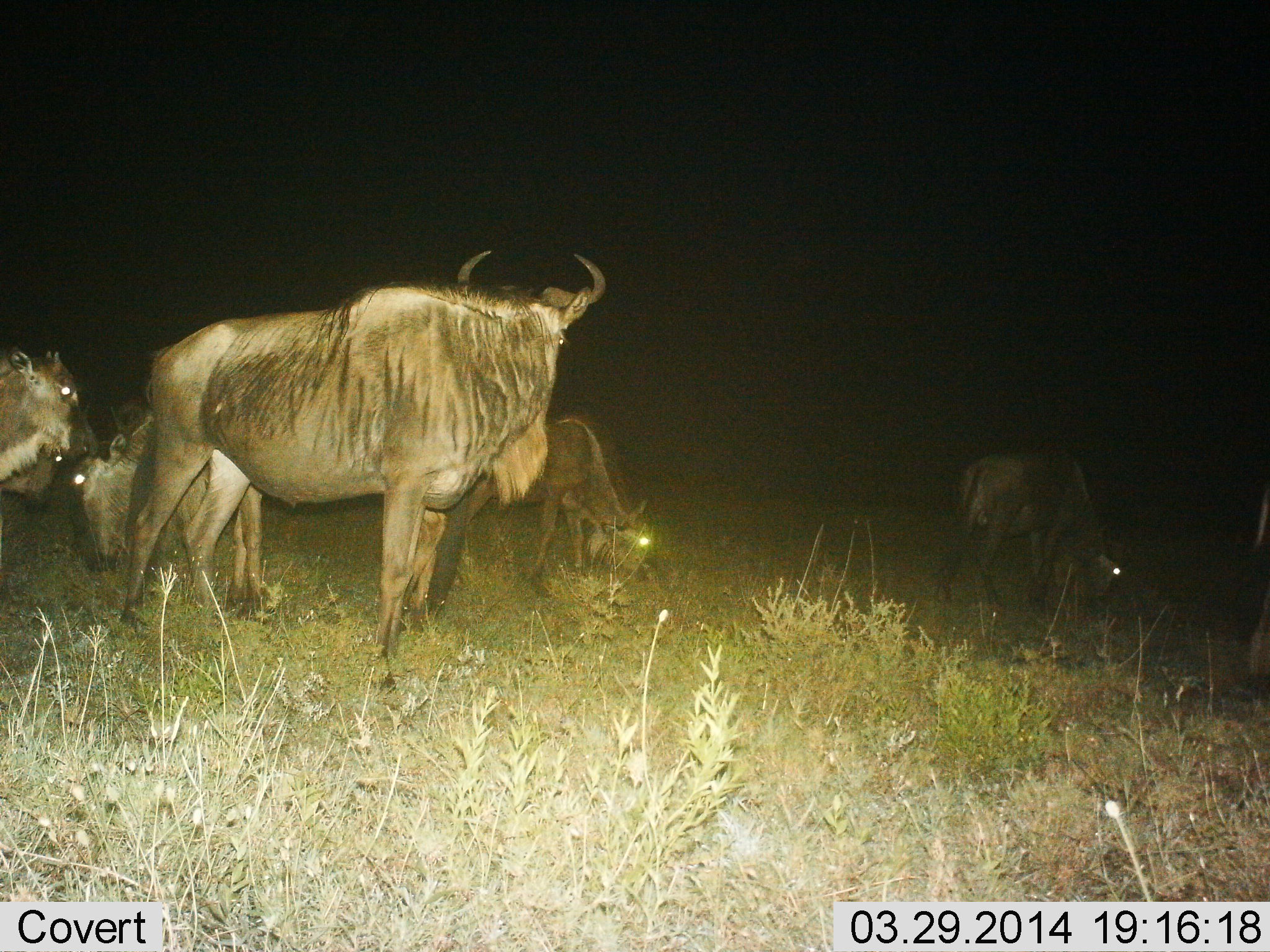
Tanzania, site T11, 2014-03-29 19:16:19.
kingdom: Animalia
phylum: Chordata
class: Mammalia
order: Artiodactyla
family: Bovidae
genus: Connochaetes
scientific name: Connochaetes taurinus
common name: blue wildebeest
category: wildebeest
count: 6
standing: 100%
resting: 0%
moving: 30%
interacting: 10%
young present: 30%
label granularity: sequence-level